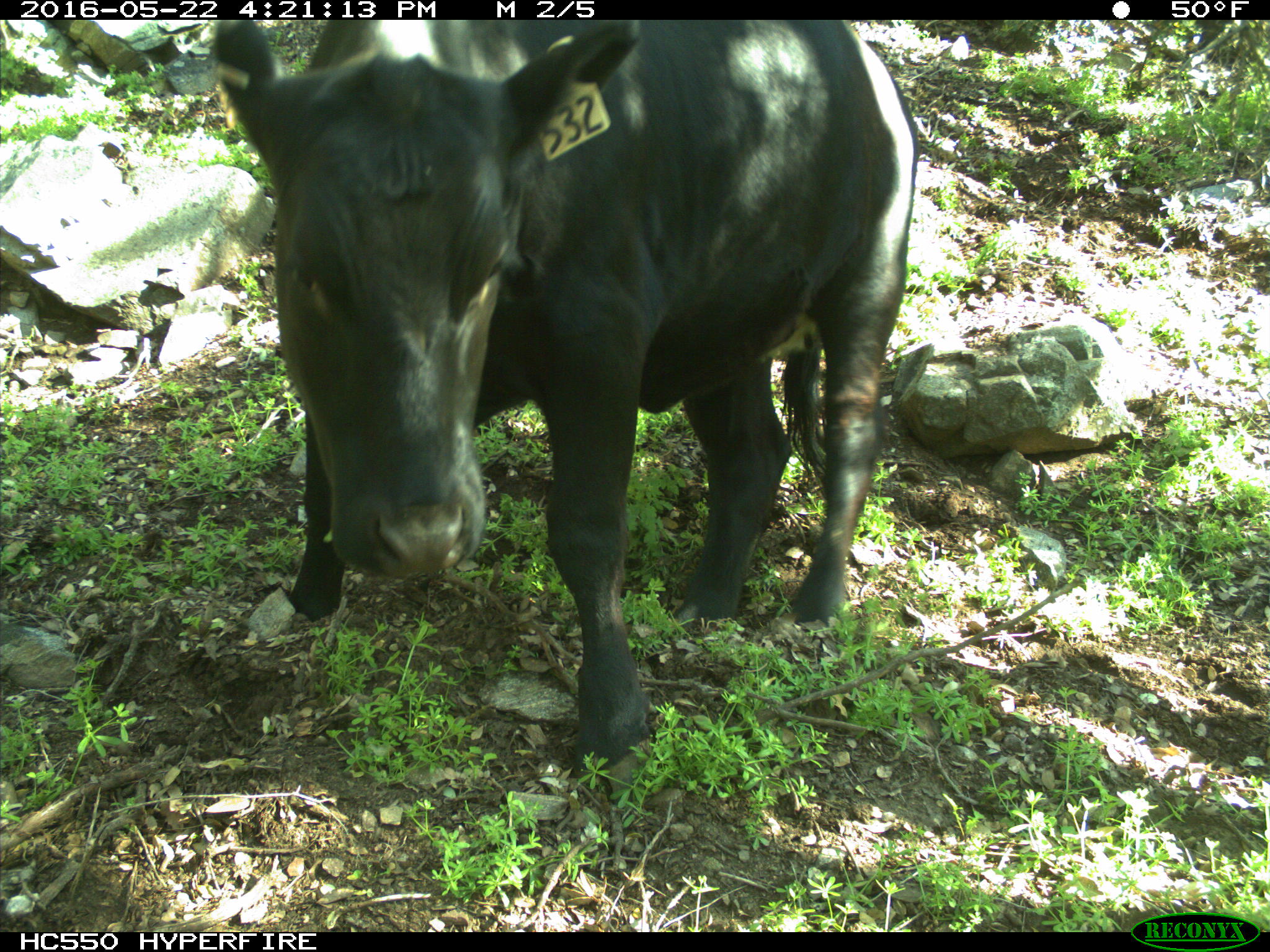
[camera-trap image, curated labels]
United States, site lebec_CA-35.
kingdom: Animalia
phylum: Chordata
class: Mammalia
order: Artiodactyla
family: Bovidae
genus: Bos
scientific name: Bos taurus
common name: domestic cow